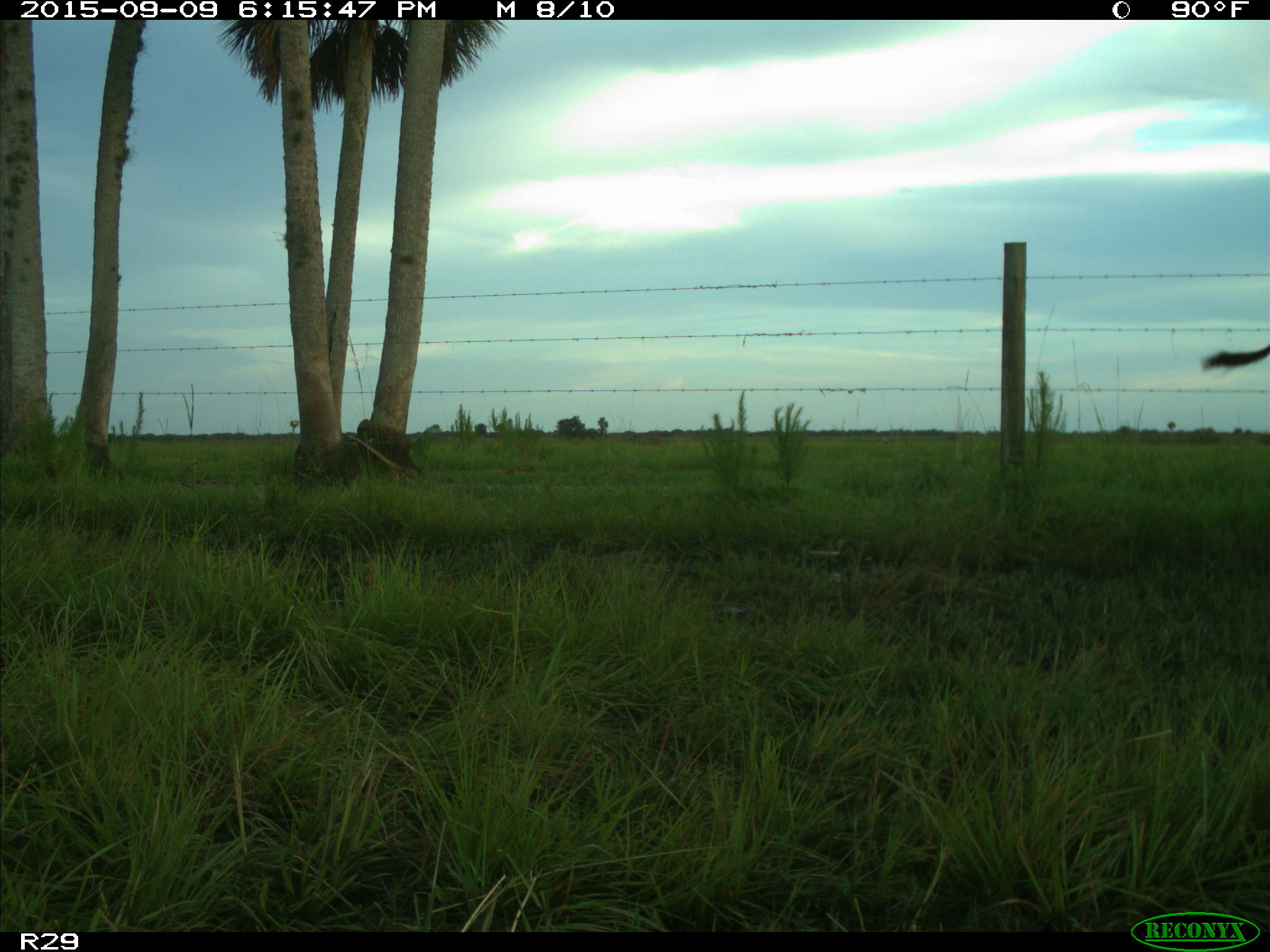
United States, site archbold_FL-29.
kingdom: Animalia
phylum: Chordata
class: Mammalia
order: Artiodactyla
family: Bovidae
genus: Bos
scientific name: Bos taurus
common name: domestic cow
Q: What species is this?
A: Bos taurus (domestic cow).